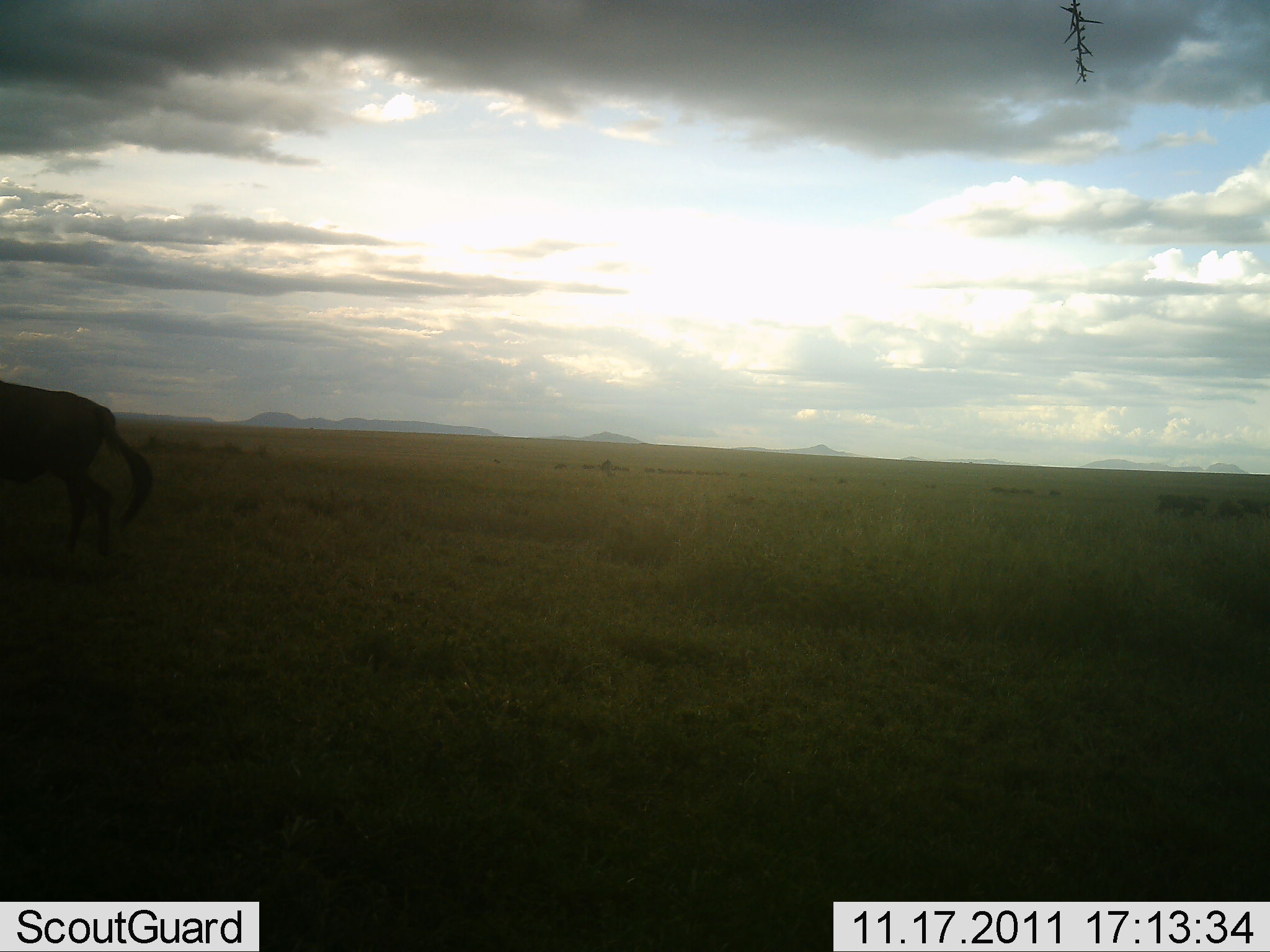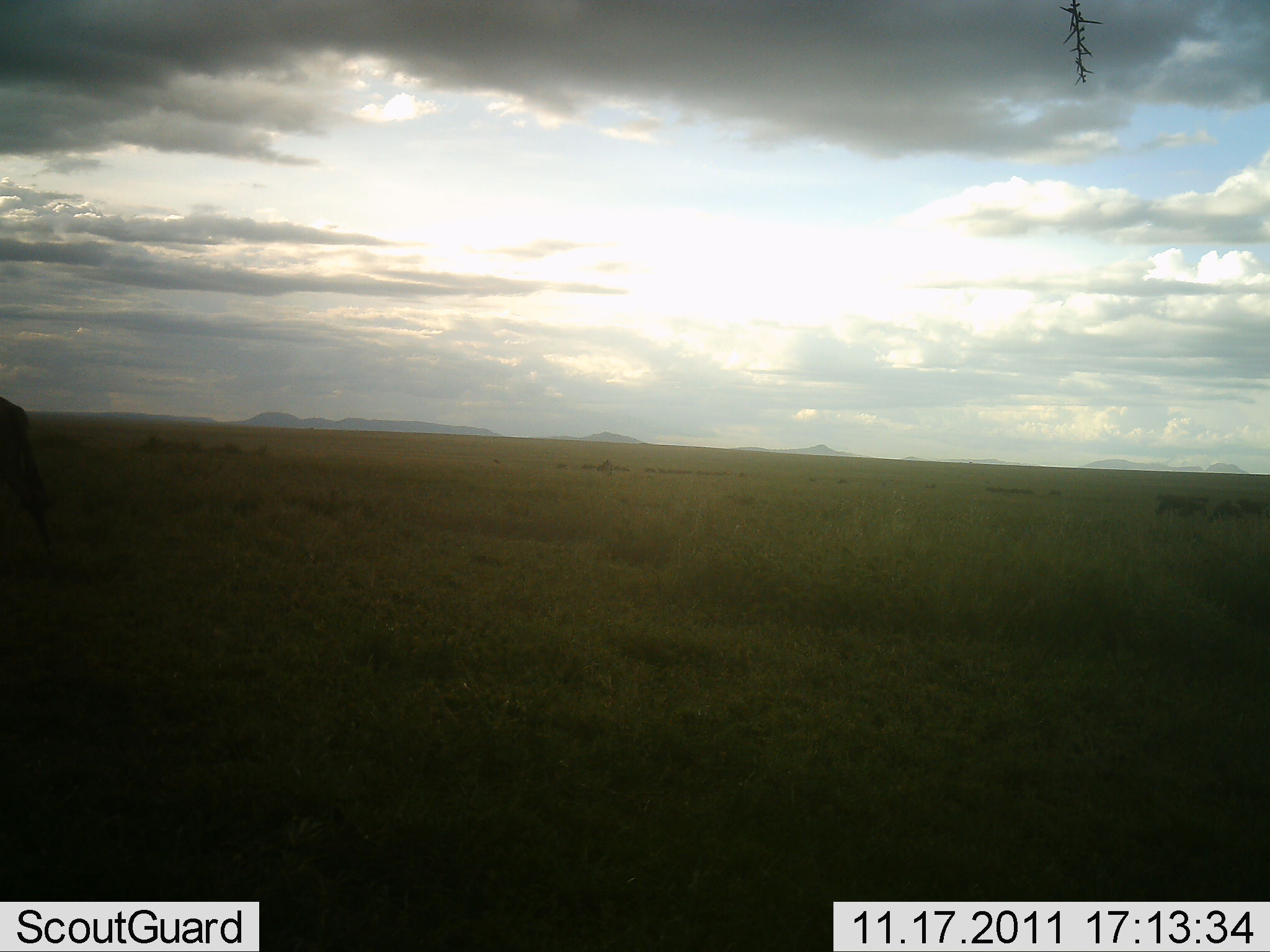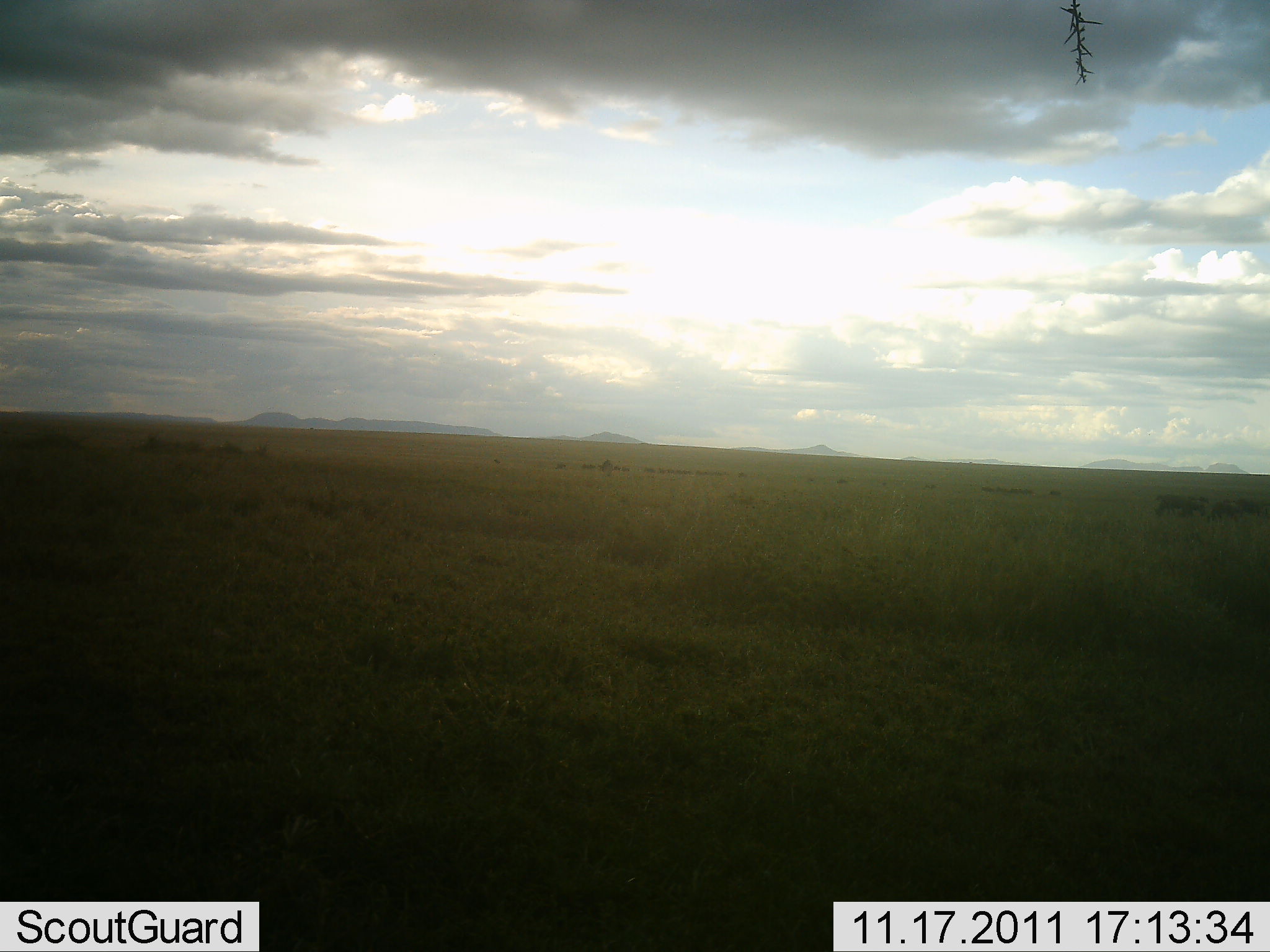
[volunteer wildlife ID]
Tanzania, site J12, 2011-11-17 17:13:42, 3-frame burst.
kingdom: Animalia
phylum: Chordata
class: Mammalia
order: Artiodactyla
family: Bovidae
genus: Connochaetes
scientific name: Connochaetes taurinus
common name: blue wildebeest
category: wildebeest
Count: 1.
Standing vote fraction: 20%.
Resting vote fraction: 0%.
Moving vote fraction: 93%.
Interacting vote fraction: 7%.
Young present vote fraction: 0%.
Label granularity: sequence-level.